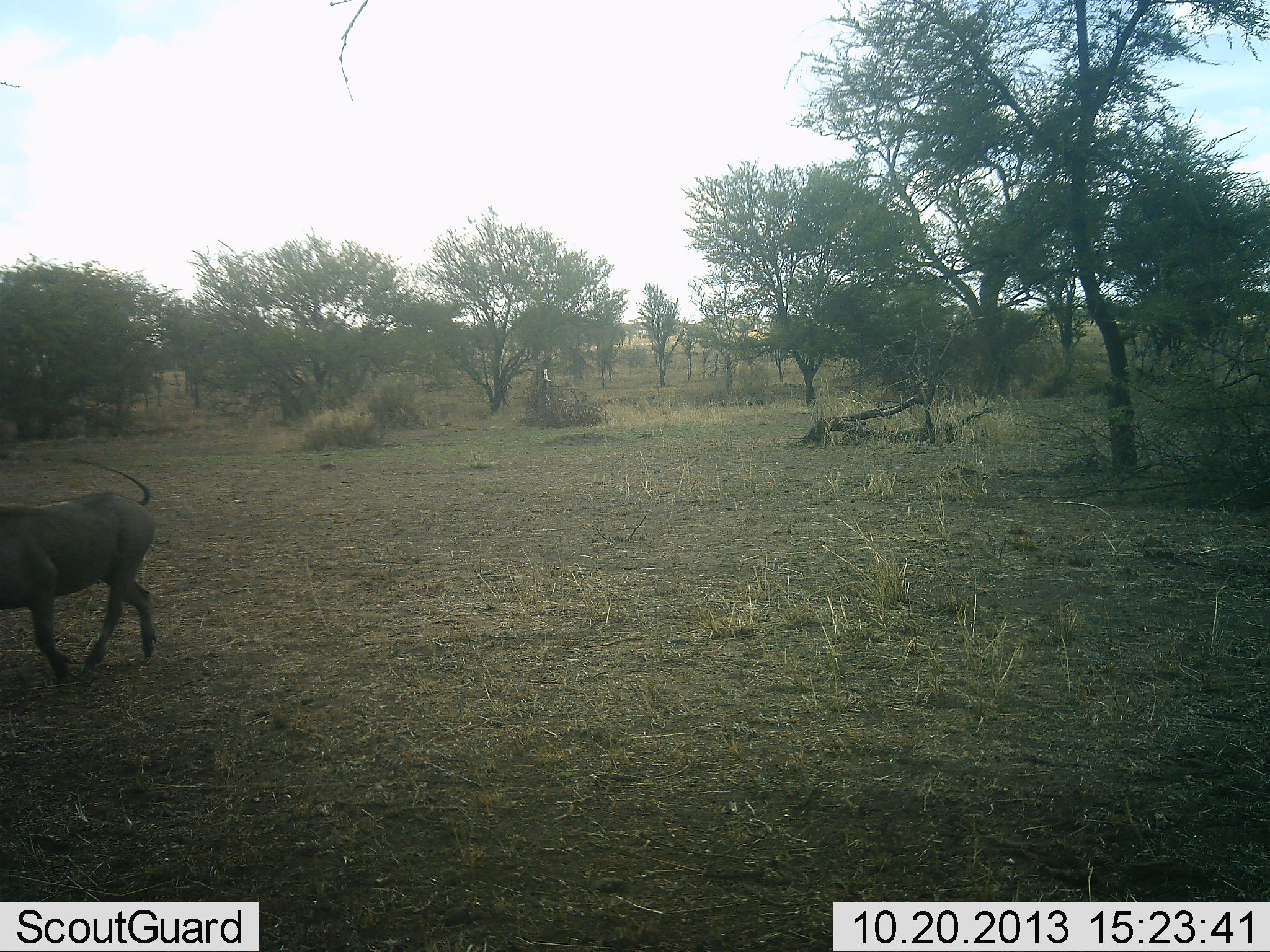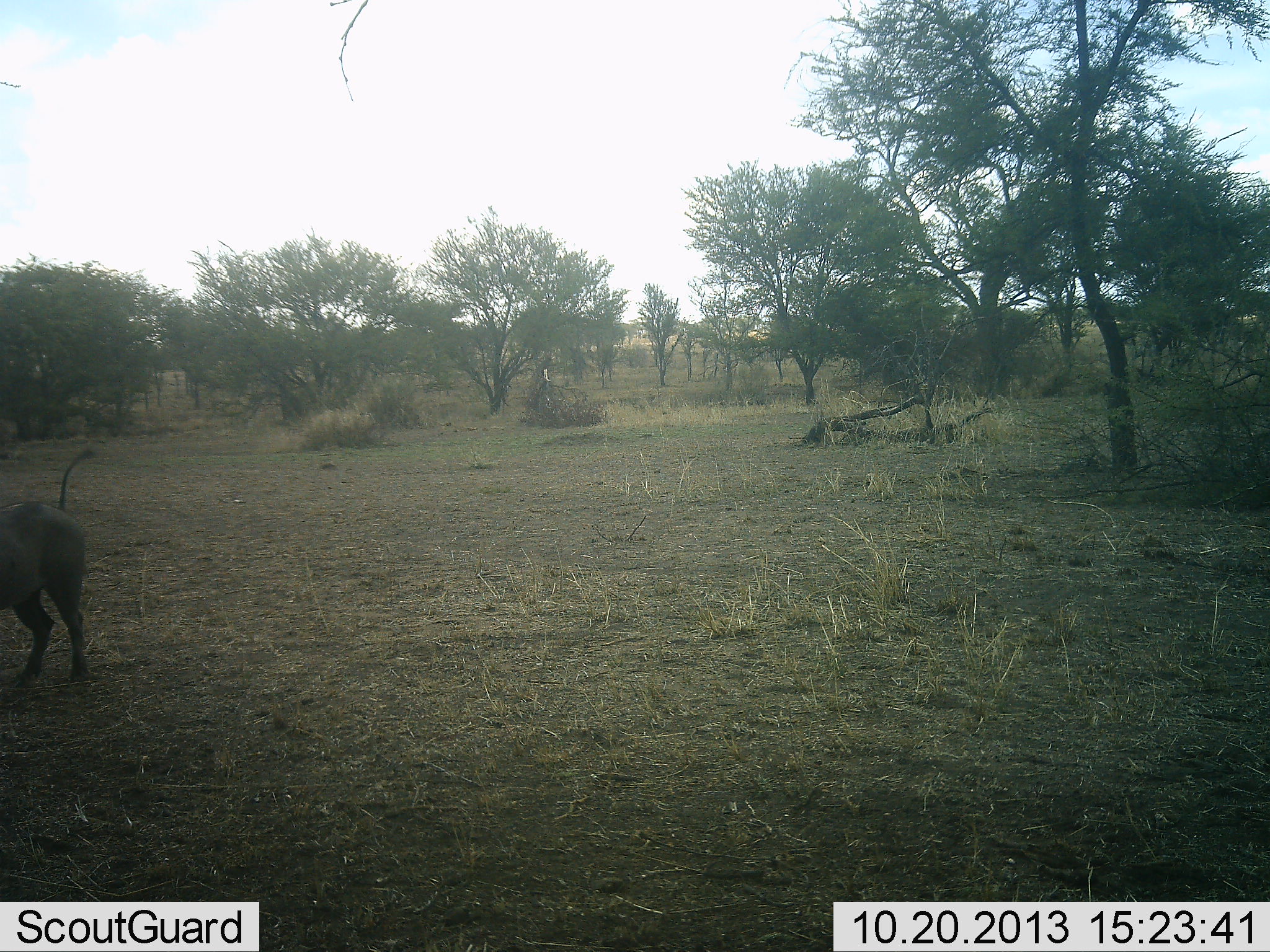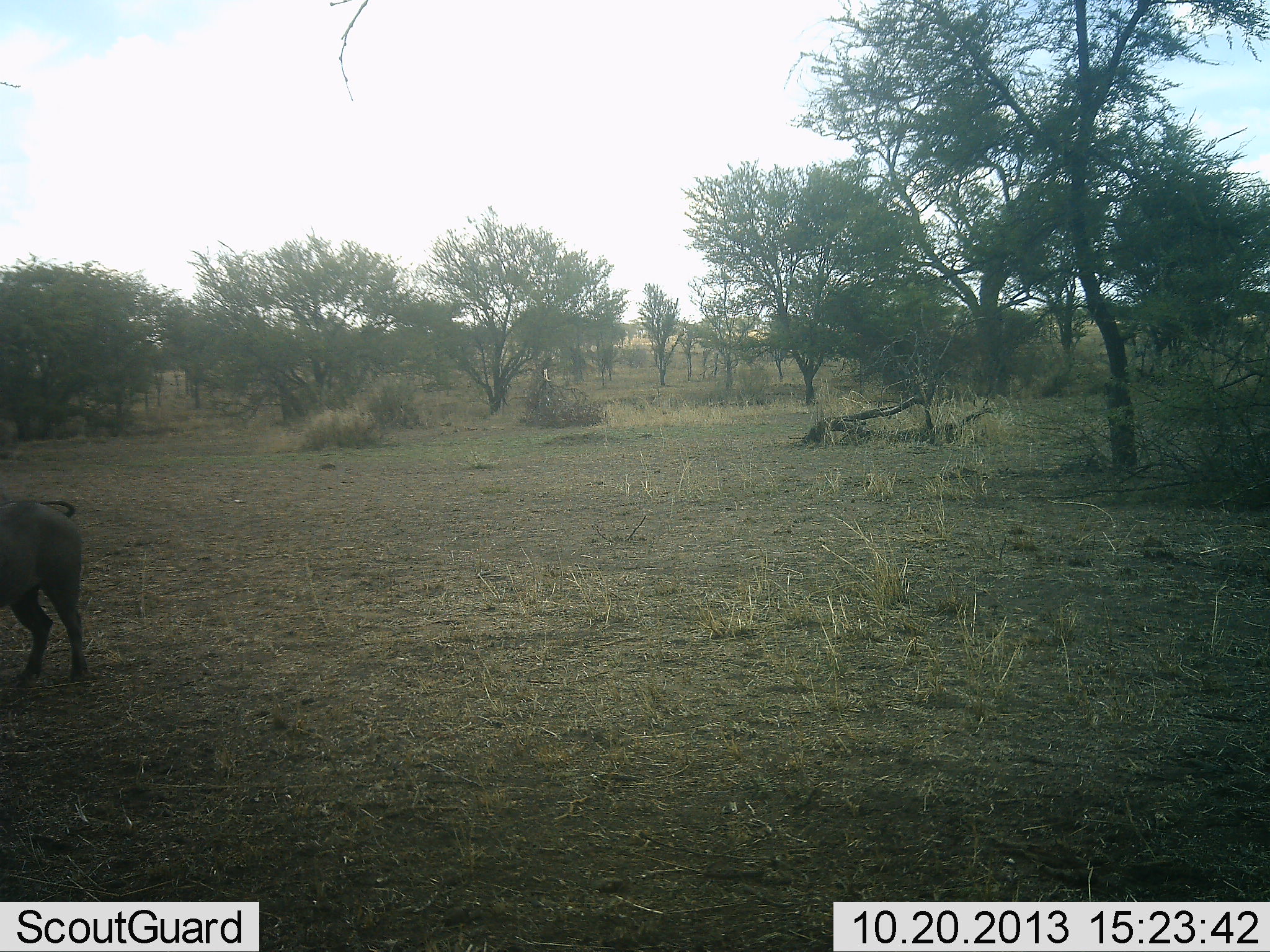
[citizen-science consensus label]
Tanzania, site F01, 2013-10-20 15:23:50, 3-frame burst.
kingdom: Animalia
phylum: Chordata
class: Mammalia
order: Artiodactyla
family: Suidae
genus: Phacochoerus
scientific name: Phacochoerus africanus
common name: warthog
Warthog (Phacochoerus africanus), count 1. Behavior (volunteer vote fractions): standing 10%, resting 0%, moving 90%, interacting 0%. Young present (vote fraction): 0%. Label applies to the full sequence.